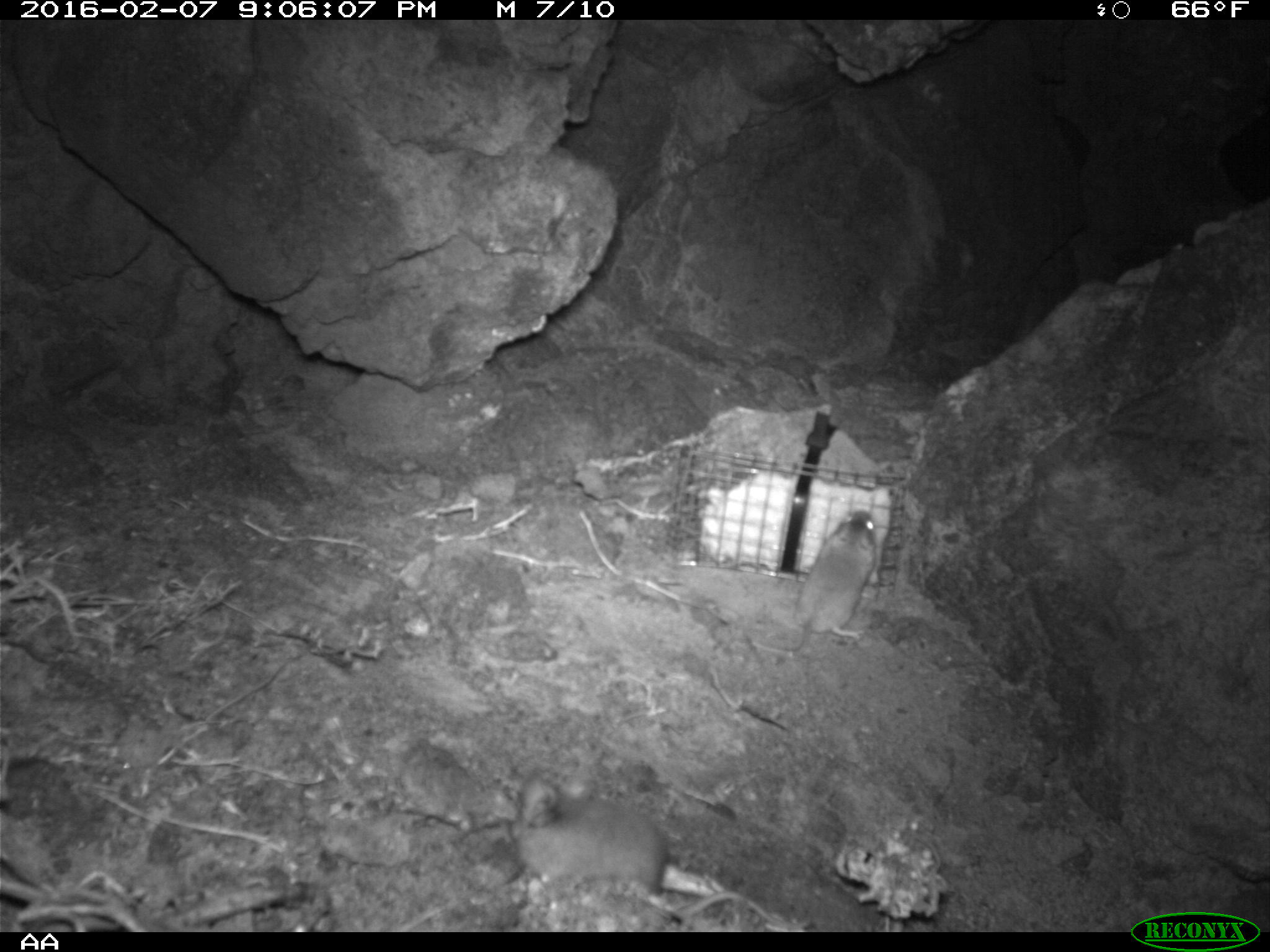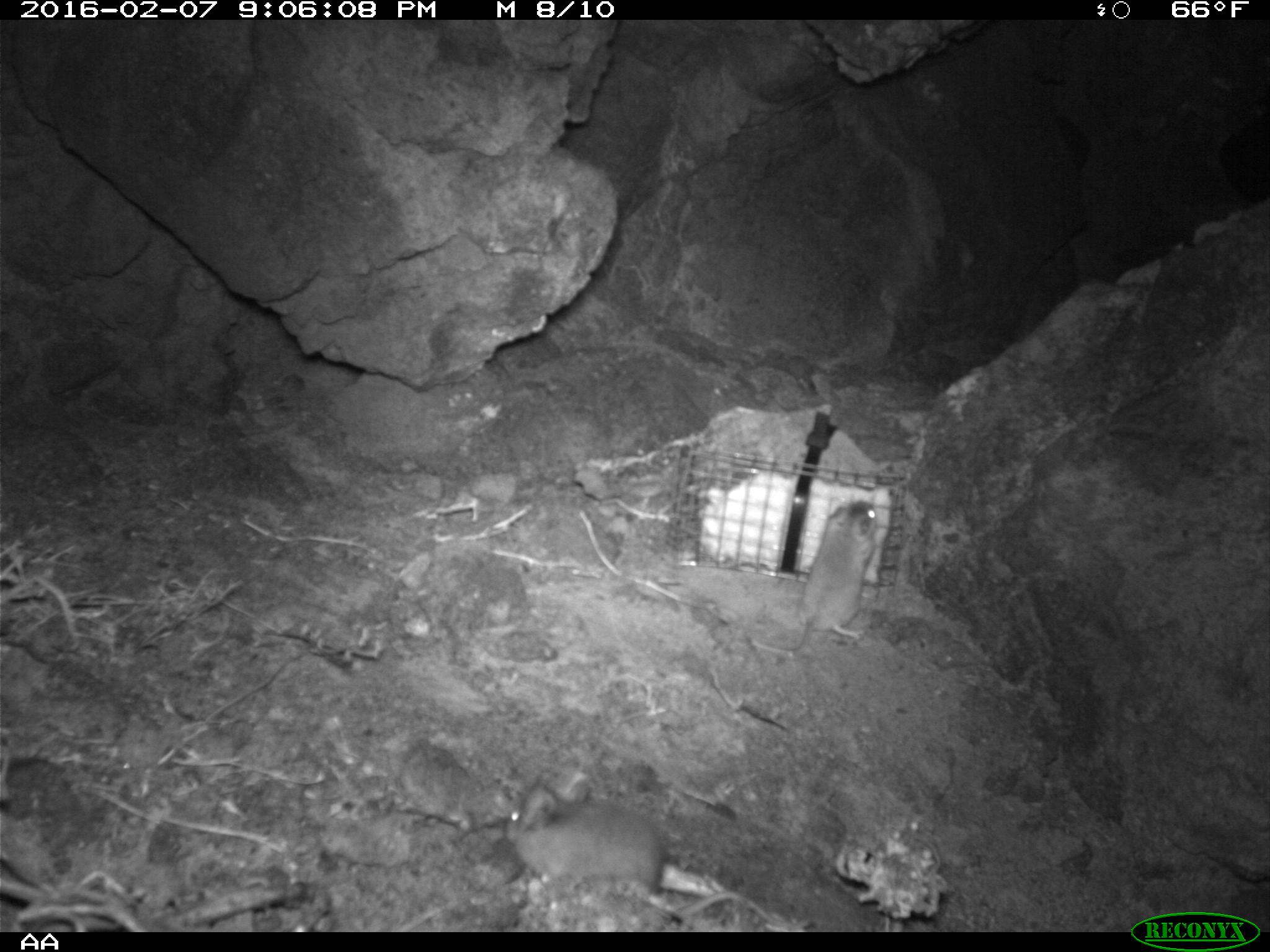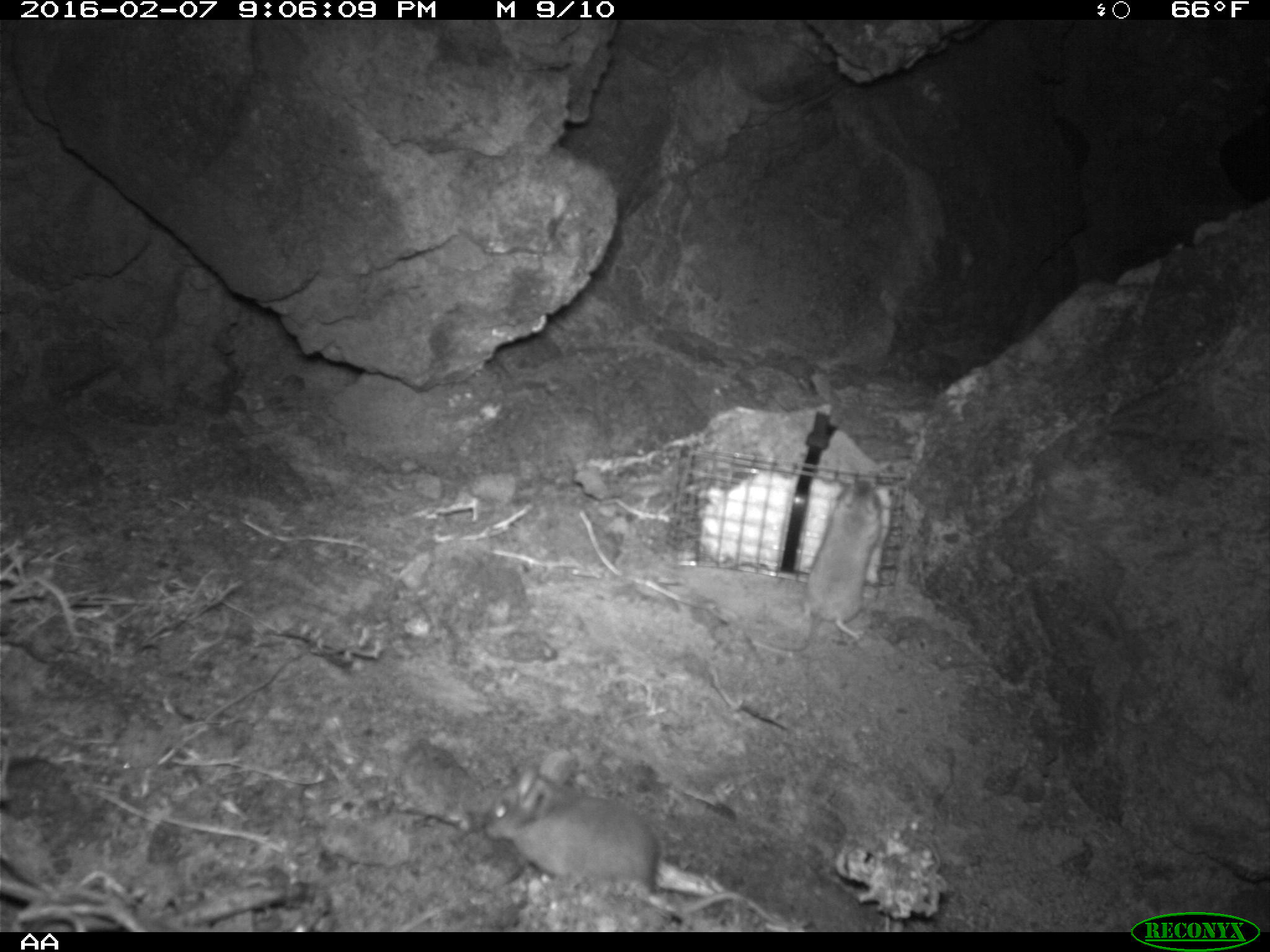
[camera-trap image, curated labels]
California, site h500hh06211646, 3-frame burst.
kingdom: Animalia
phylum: Chordata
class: Mammalia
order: Rodentia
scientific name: Rodentia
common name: rodent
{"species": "rodent (Rodentia)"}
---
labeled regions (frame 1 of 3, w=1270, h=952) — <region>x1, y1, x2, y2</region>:
rodent: <region>506, 771, 811, 932</region>; <region>757, 498, 877, 661</region>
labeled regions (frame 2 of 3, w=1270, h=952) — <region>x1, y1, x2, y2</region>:
rodent: <region>505, 772, 813, 929</region>; <region>751, 500, 877, 654</region>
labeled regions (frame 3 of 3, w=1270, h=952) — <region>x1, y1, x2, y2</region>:
rodent: <region>484, 749, 816, 929</region>; <region>747, 466, 886, 654</region>